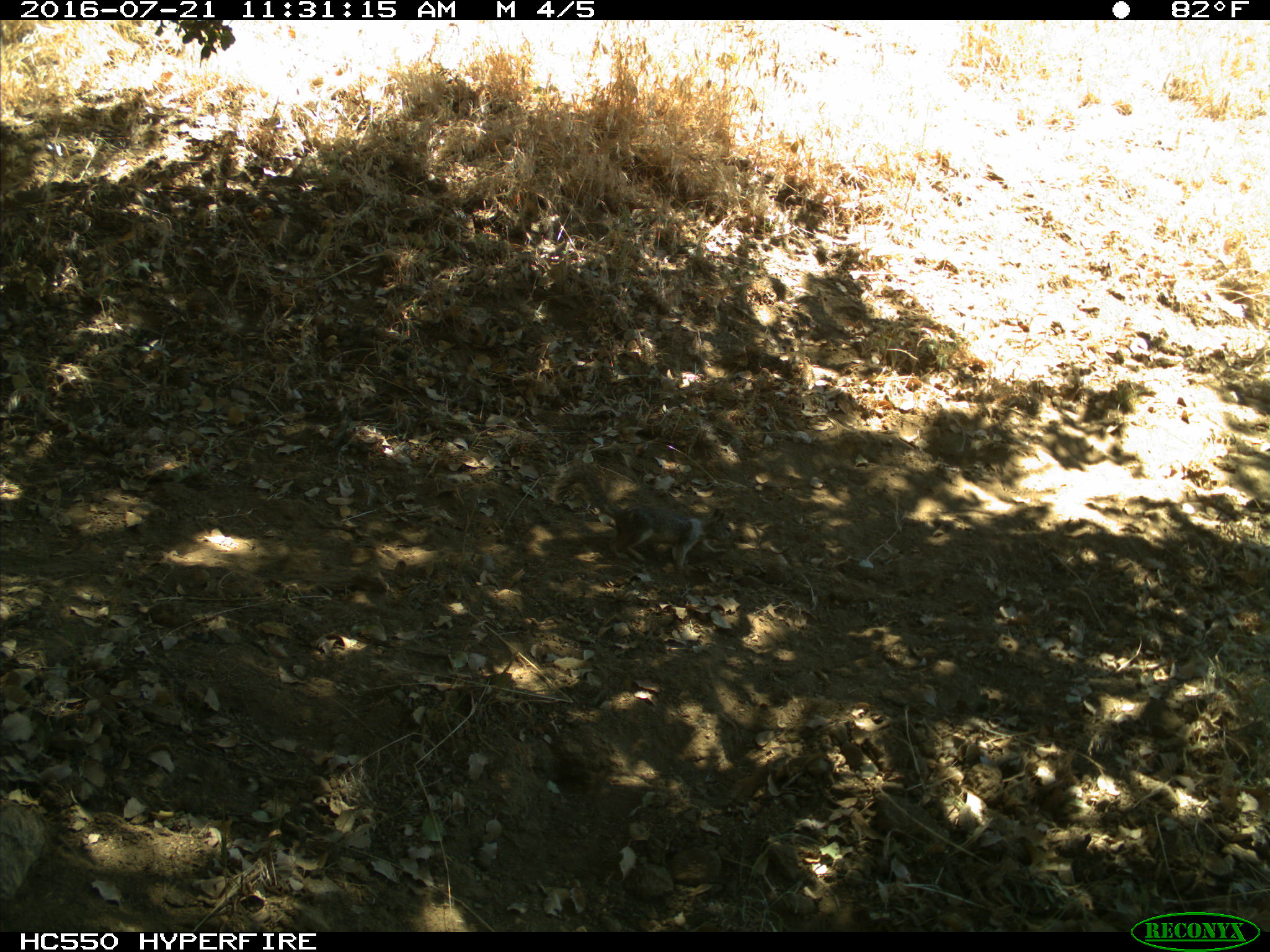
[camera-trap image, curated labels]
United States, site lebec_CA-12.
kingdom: Animalia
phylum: Chordata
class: Mammalia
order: Rodentia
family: Sciuridae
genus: Otospermophilus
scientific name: Otospermophilus beecheyi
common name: california ground squirrel